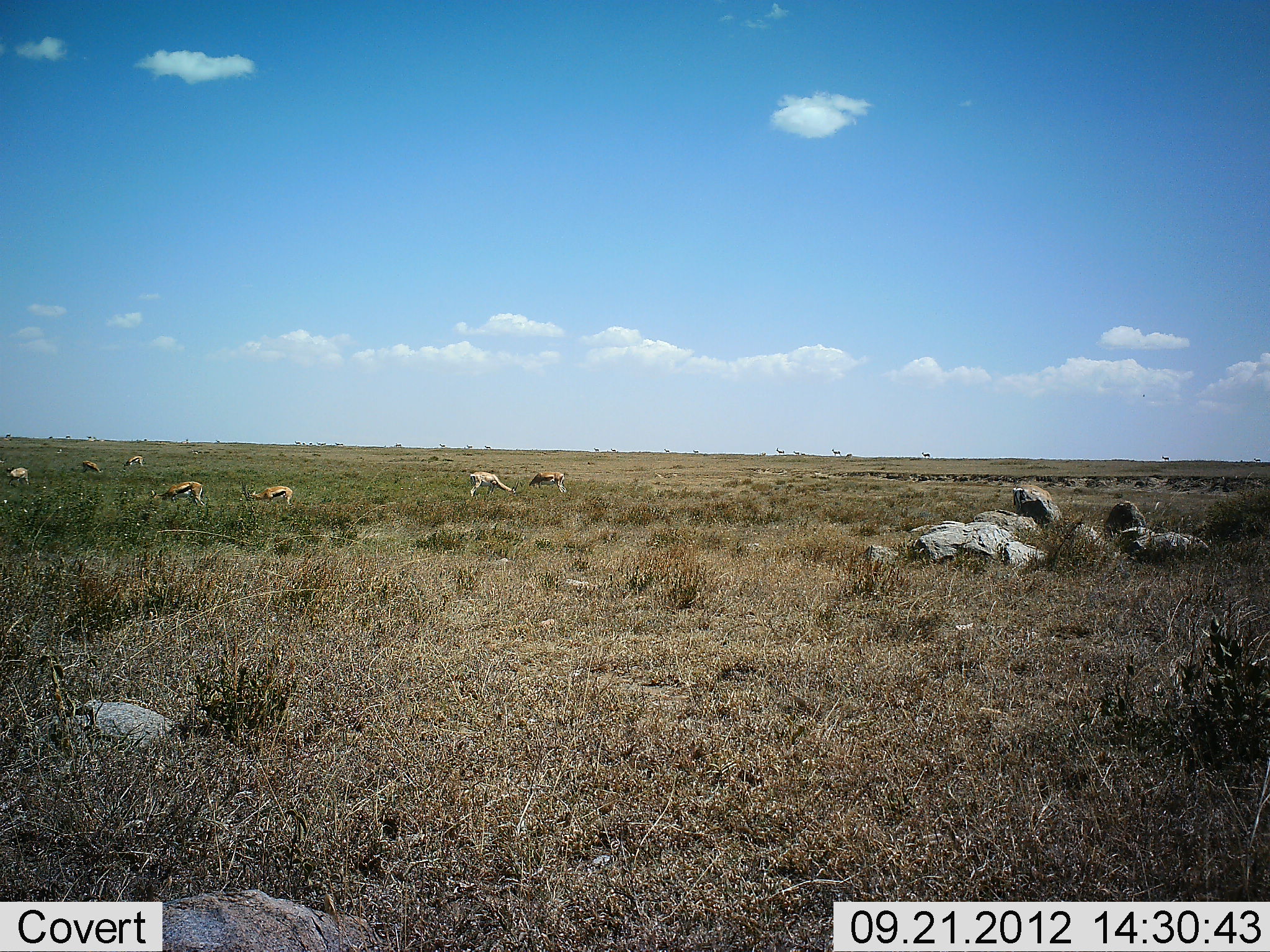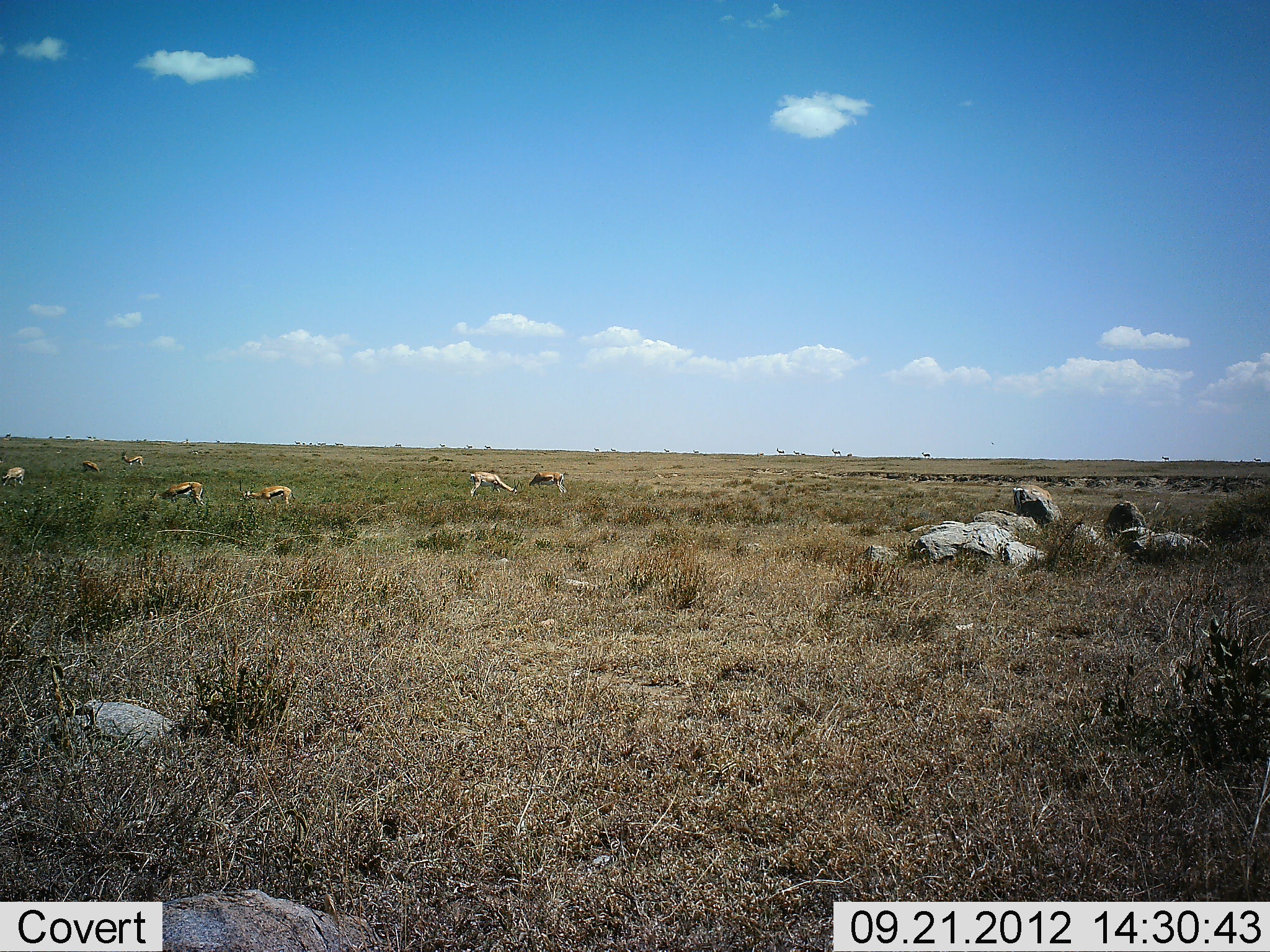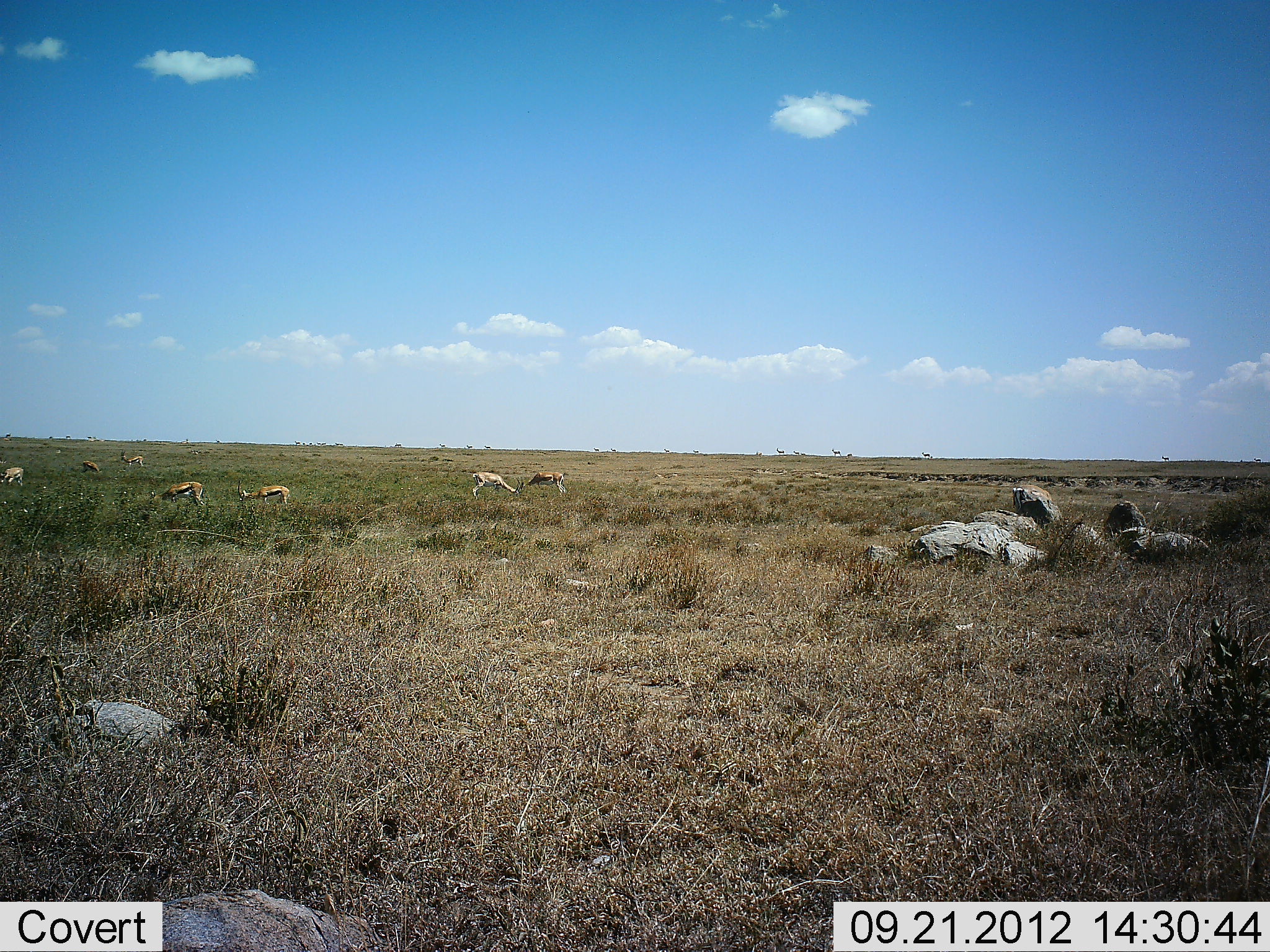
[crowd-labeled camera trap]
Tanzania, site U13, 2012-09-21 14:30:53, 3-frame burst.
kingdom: Animalia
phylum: Chordata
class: Mammalia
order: Artiodactyla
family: Bovidae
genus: Eudorcas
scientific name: Eudorcas thomsonii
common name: thomson's gazelle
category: gazellethomsons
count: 7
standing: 33%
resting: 0%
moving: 17%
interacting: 0%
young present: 0%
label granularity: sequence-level